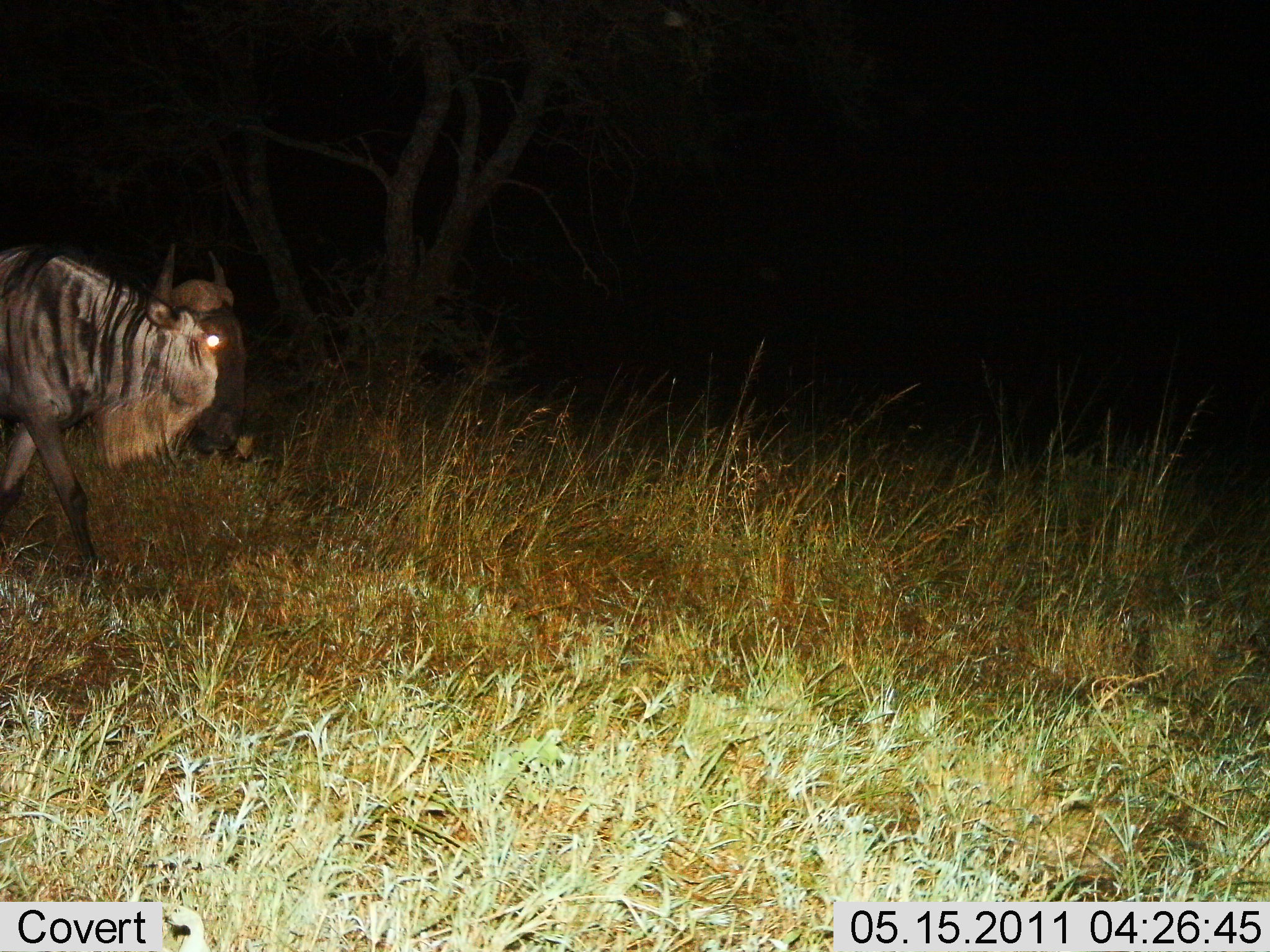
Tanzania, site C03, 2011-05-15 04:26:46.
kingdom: Animalia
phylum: Chordata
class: Mammalia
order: Artiodactyla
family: Bovidae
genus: Connochaetes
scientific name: Connochaetes taurinus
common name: blue wildebeest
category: wildebeest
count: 1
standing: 17%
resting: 0%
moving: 83%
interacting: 0%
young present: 0%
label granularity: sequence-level